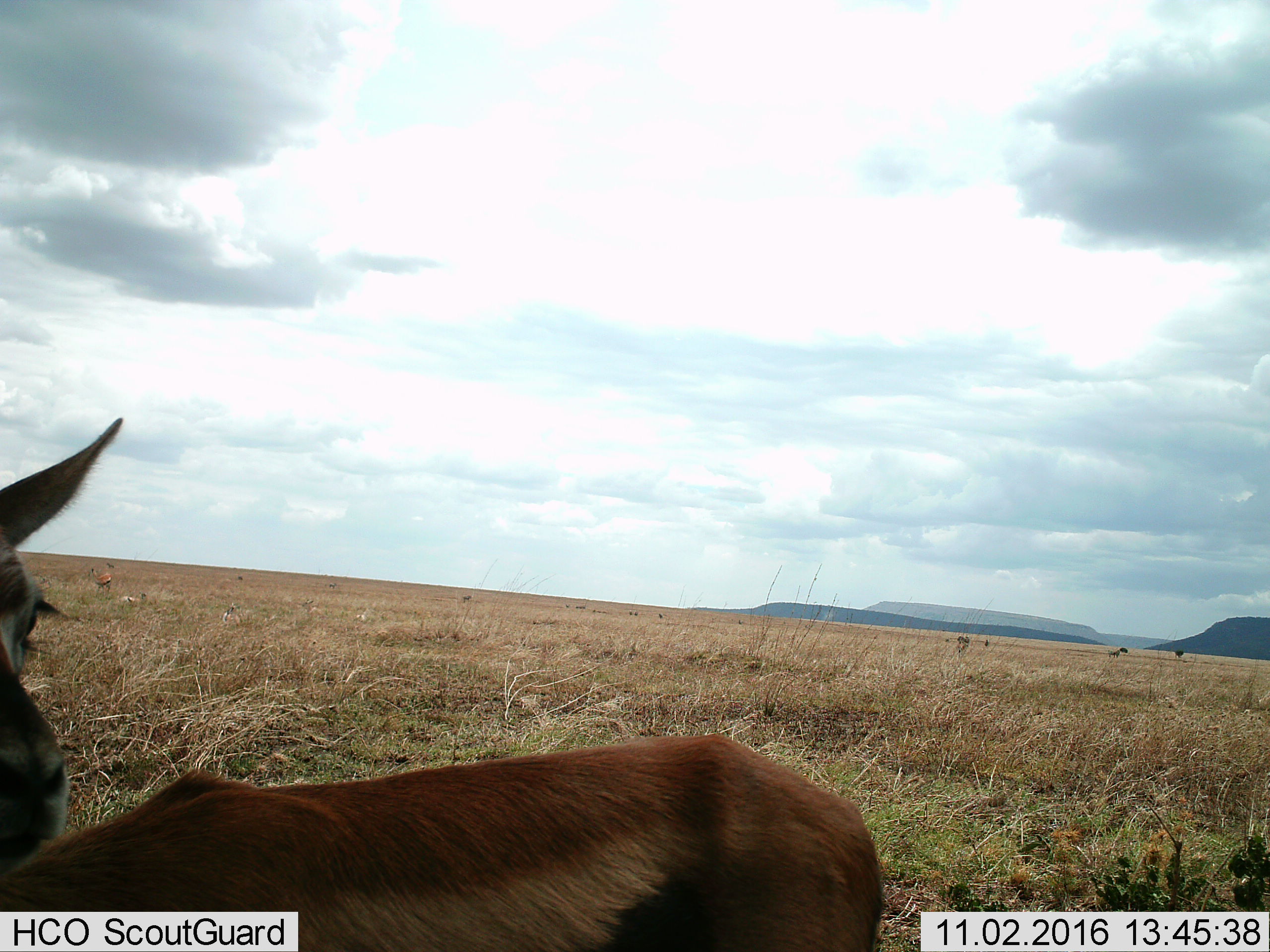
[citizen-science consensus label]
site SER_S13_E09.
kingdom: Animalia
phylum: Chordata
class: Mammalia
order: Artiodactyla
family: Bovidae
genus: Eudorcas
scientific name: Eudorcas thomsonii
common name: thomson's gazelle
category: gazellethomsons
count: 4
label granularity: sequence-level